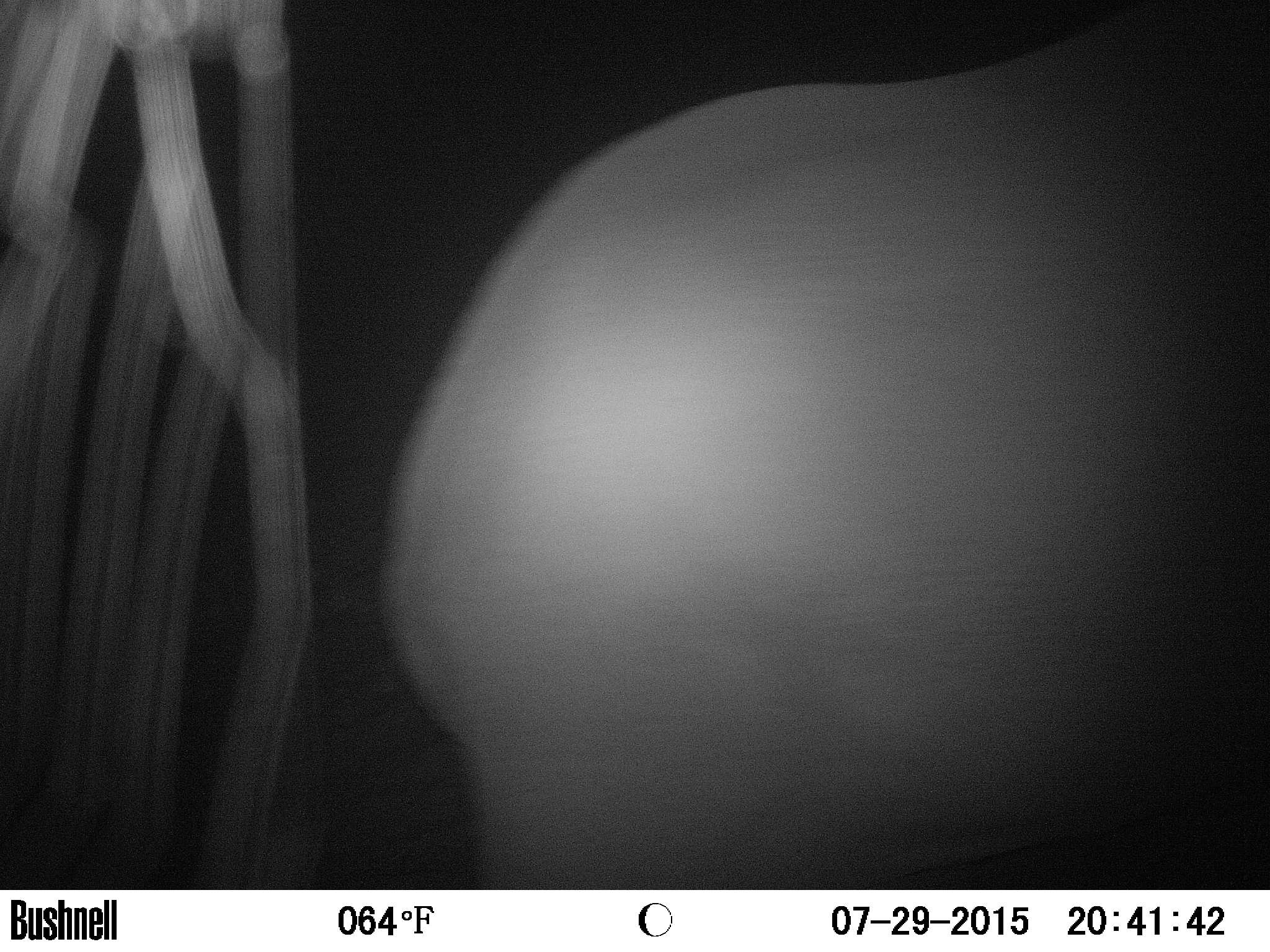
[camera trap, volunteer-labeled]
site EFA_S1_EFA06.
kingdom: Animalia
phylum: Chordata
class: Mammalia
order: Proboscidea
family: Elephantidae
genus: Loxodonta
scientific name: Loxodonta africana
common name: african bush elephant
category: elephant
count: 1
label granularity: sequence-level